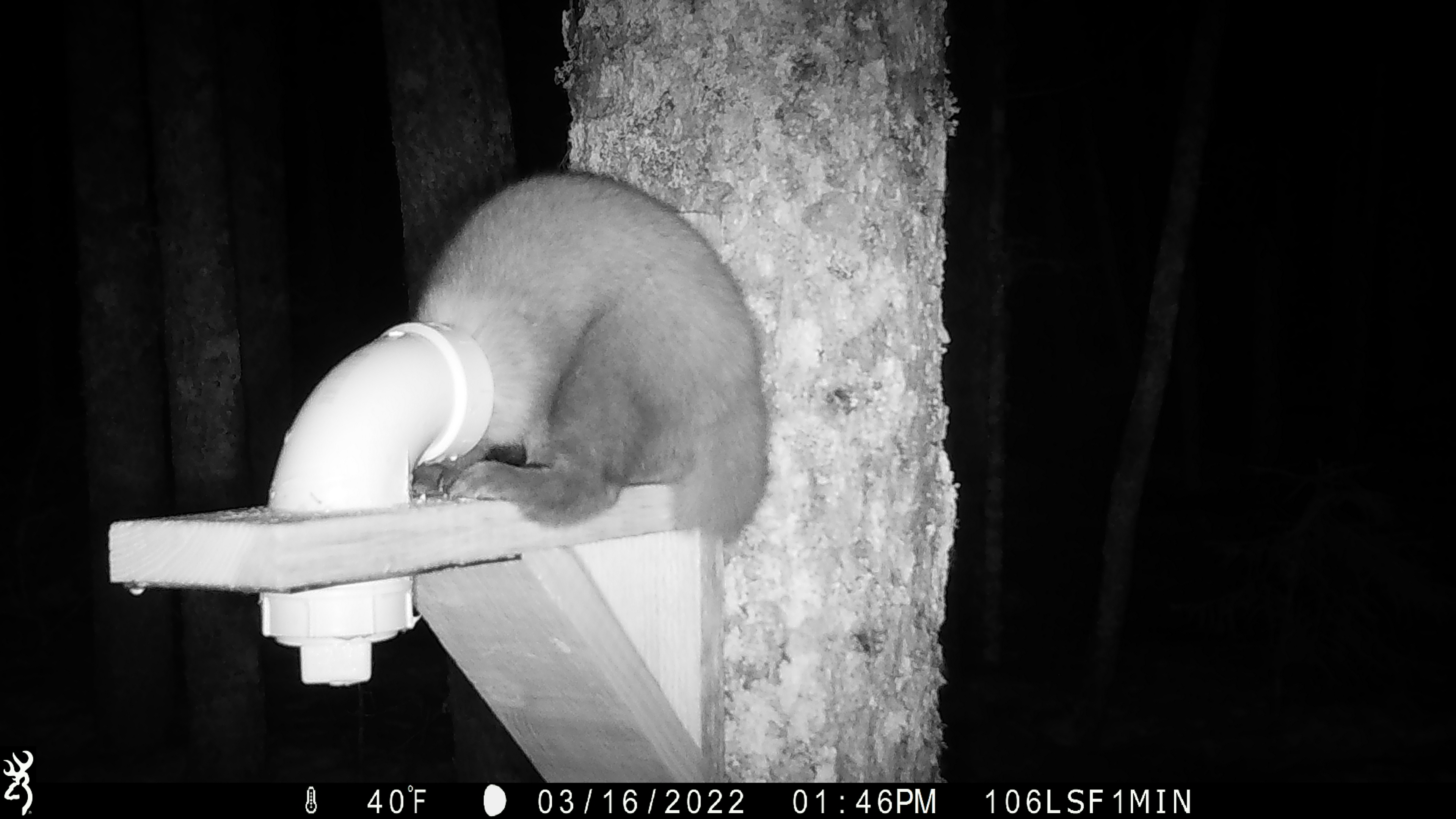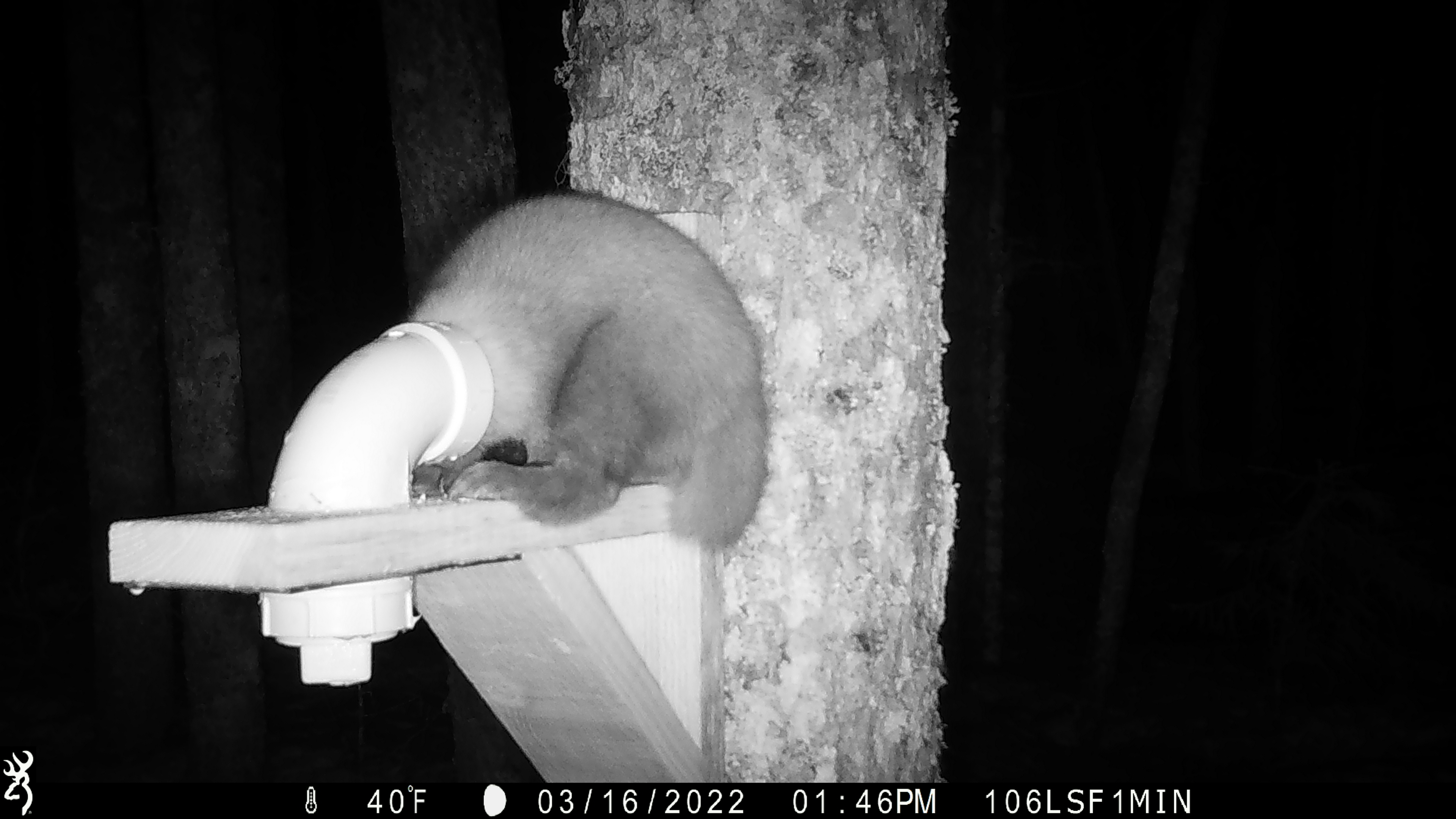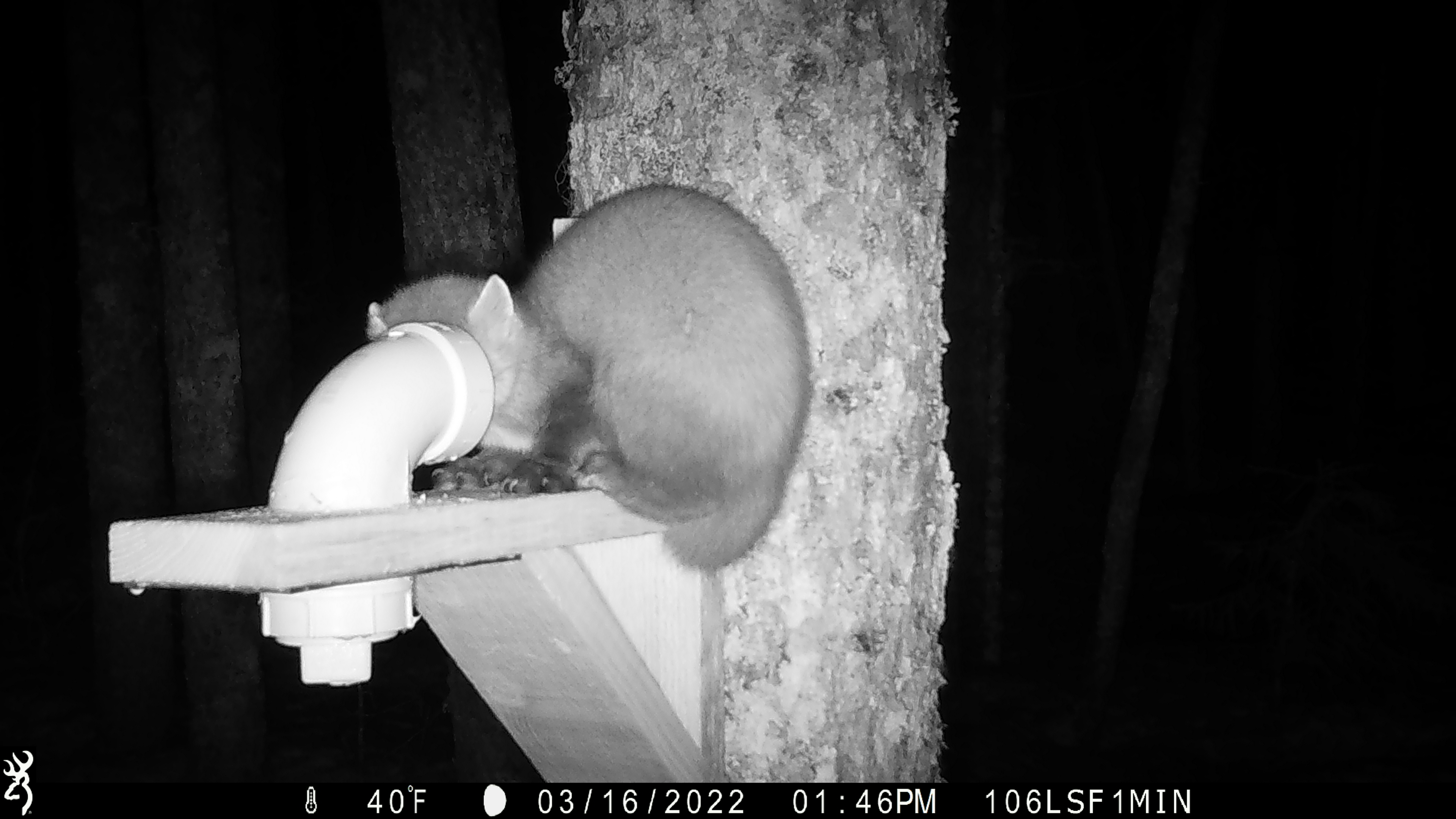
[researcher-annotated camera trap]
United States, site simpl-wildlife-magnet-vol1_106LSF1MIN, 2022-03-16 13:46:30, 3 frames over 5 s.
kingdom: Animalia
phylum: Chordata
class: Mammalia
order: Carnivora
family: Mustelidae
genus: Martes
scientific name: Martes americana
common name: american marten